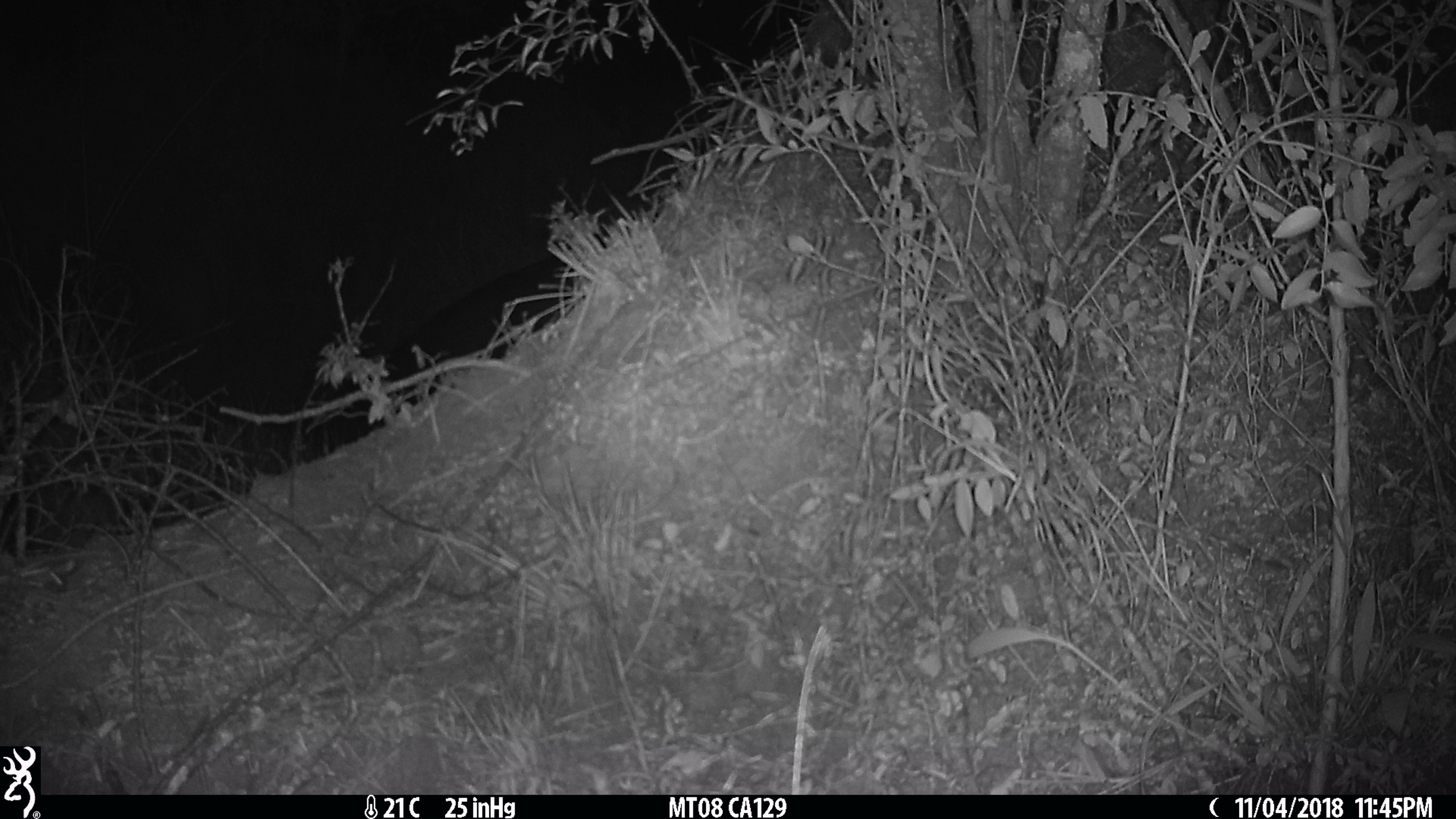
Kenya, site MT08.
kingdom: Animalia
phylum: Chordata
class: Mammalia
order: Artiodactyla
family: Bovidae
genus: Syncerus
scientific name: Syncerus caffer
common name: buffalo